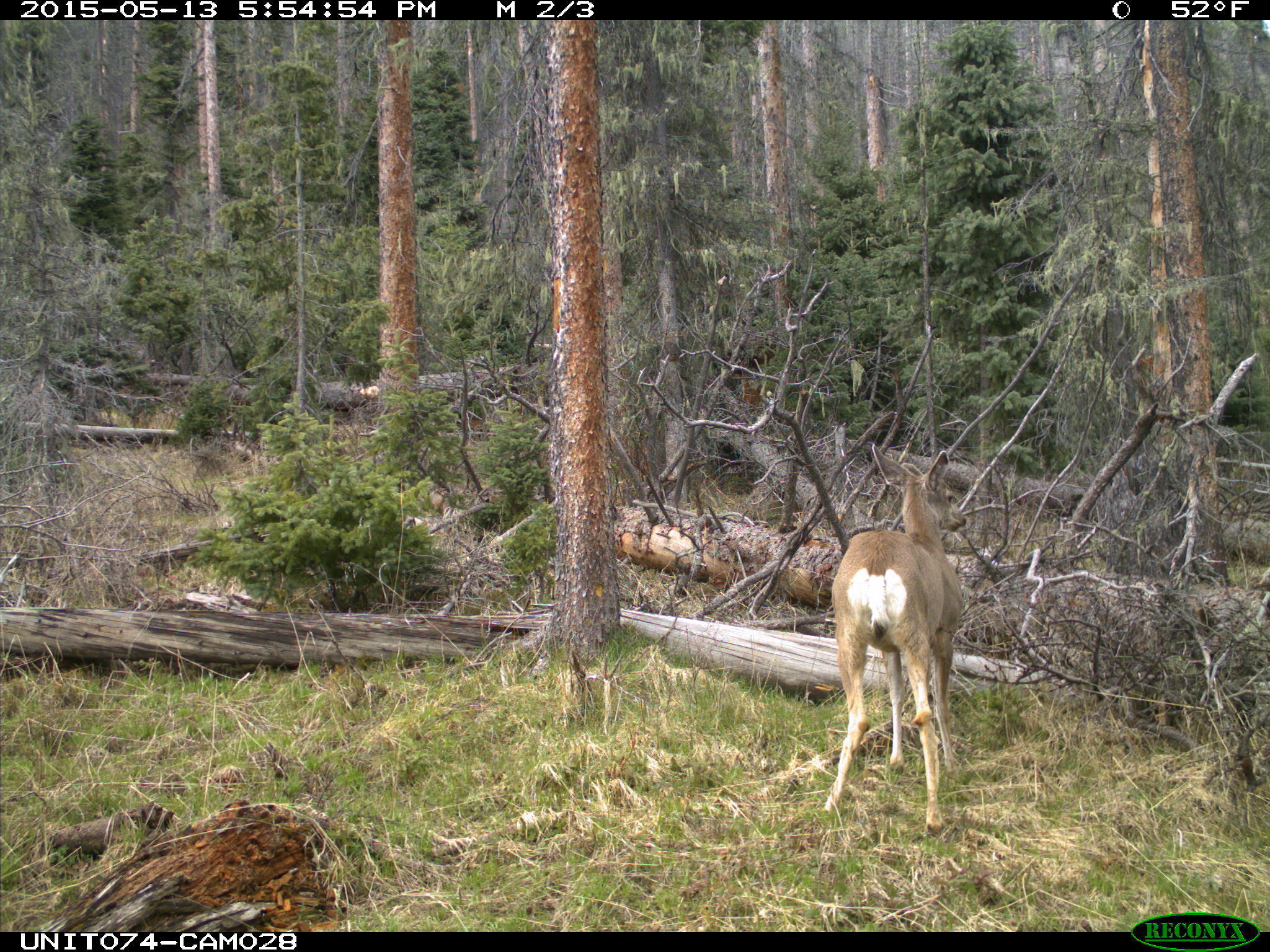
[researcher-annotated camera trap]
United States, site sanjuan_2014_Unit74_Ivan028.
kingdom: Animalia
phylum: Chordata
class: Mammalia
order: Artiodactyla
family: Cervidae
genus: Odocoileus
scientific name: Odocoileus hemionus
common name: mule deer